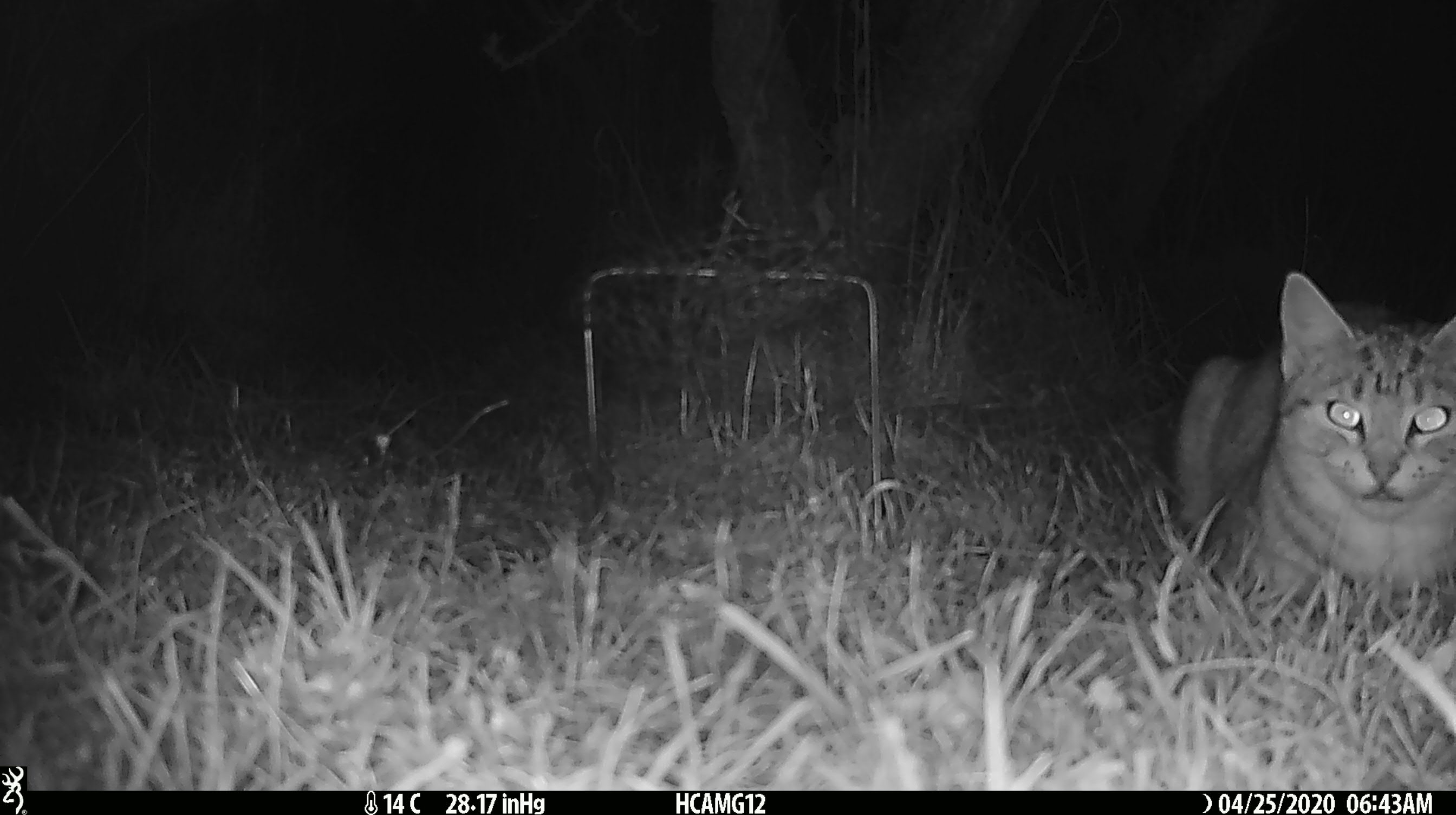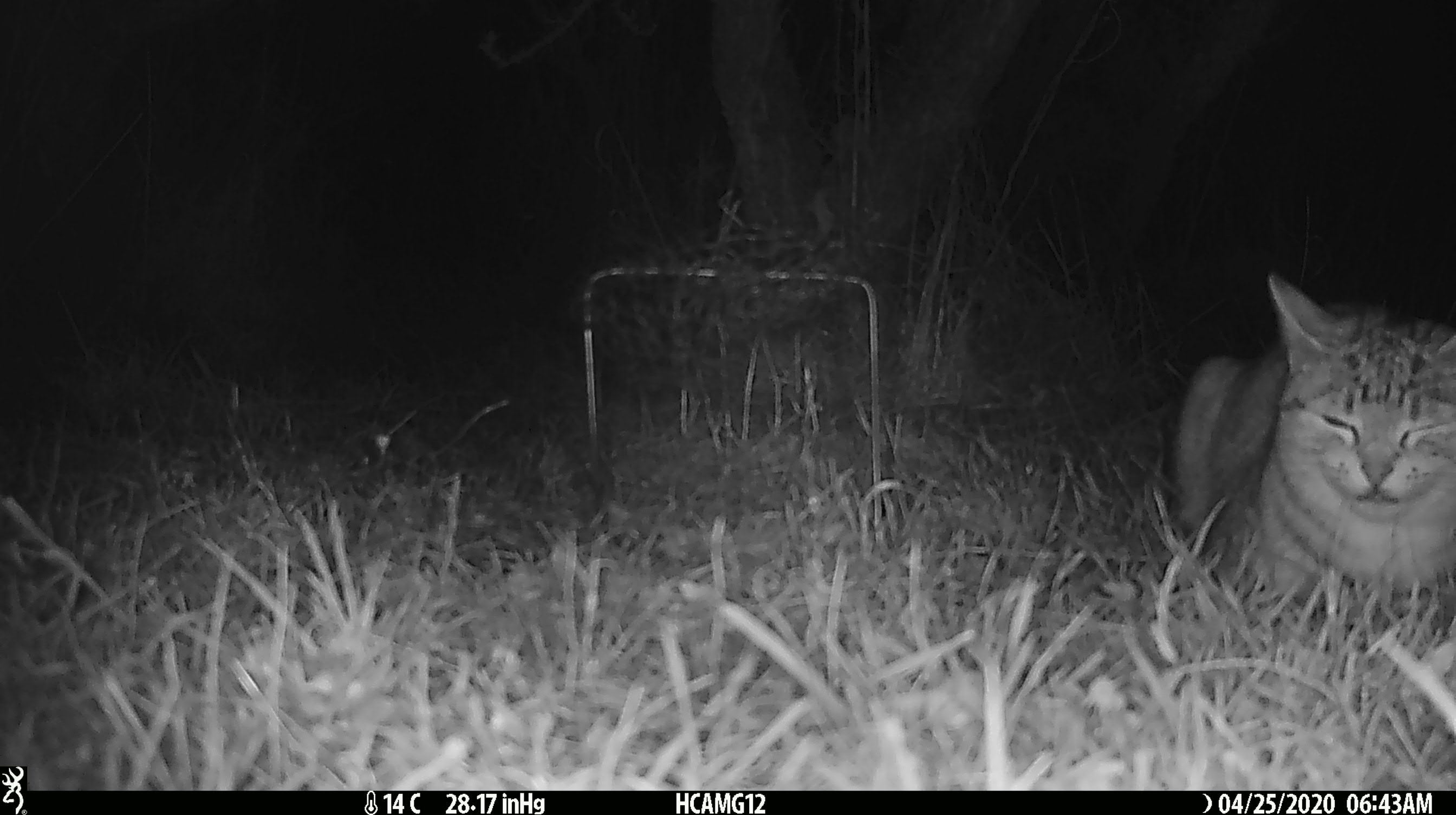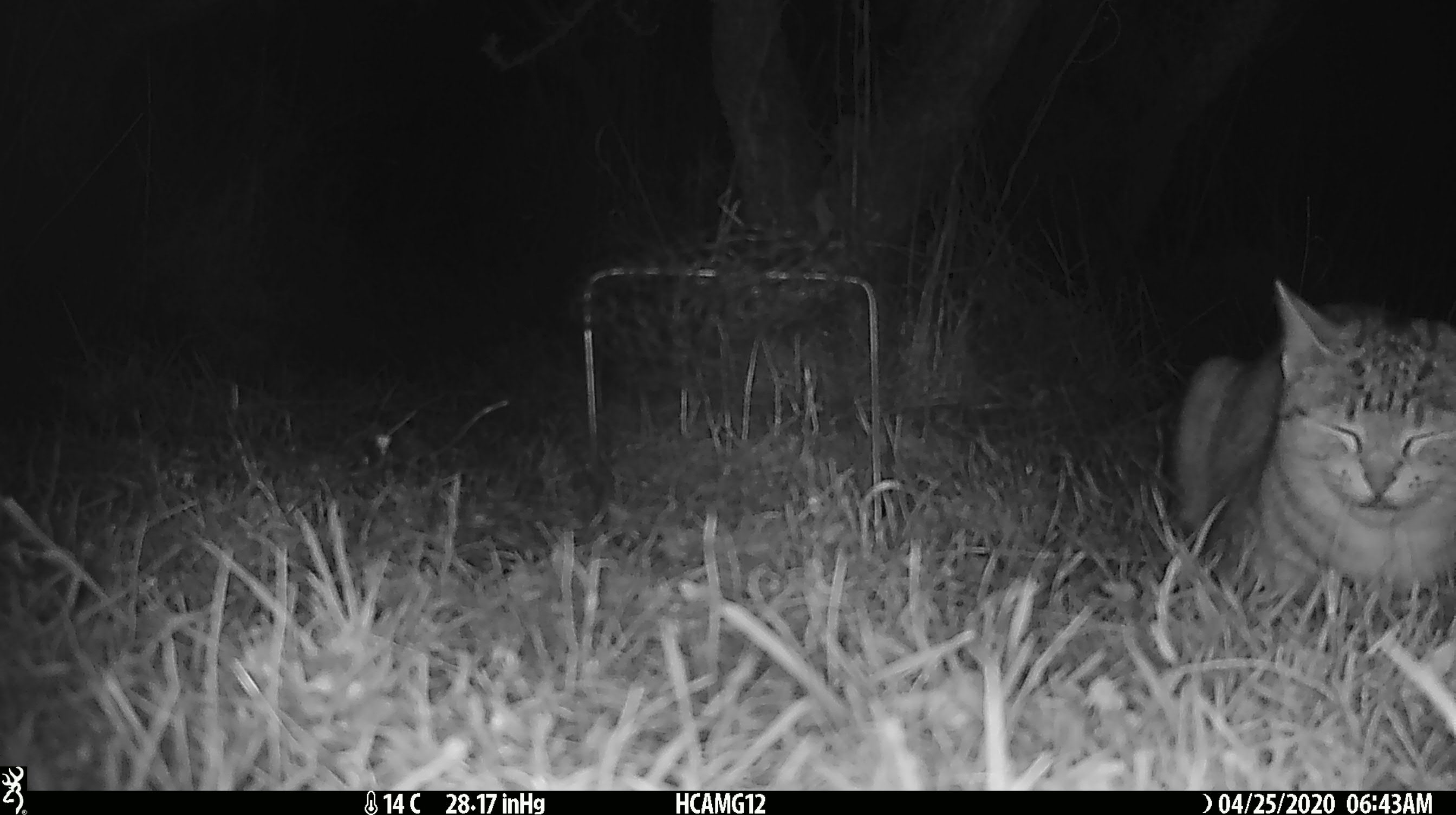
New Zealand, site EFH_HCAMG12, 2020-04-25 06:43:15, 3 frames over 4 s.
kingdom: Animalia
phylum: Chordata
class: Mammalia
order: Carnivora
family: Felidae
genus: Felis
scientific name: Felis catus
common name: domestic cat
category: cat